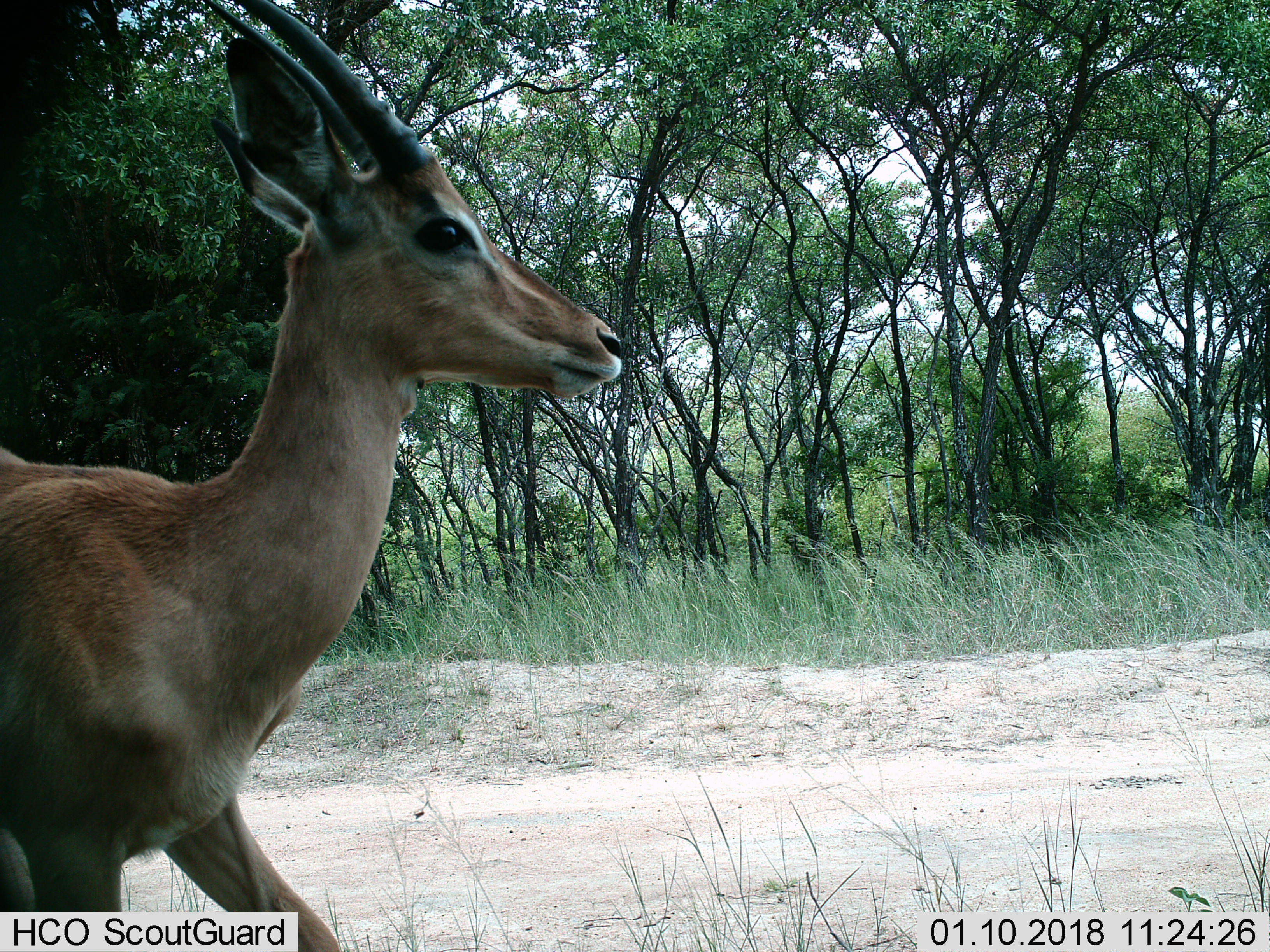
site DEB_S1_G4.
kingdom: Animalia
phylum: Chordata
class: Mammalia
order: Artiodactyla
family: Bovidae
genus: Aepyceros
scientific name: Aepyceros melampus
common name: impala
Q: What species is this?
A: Impala (Aepyceros melampus).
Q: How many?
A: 1.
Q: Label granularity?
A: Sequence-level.